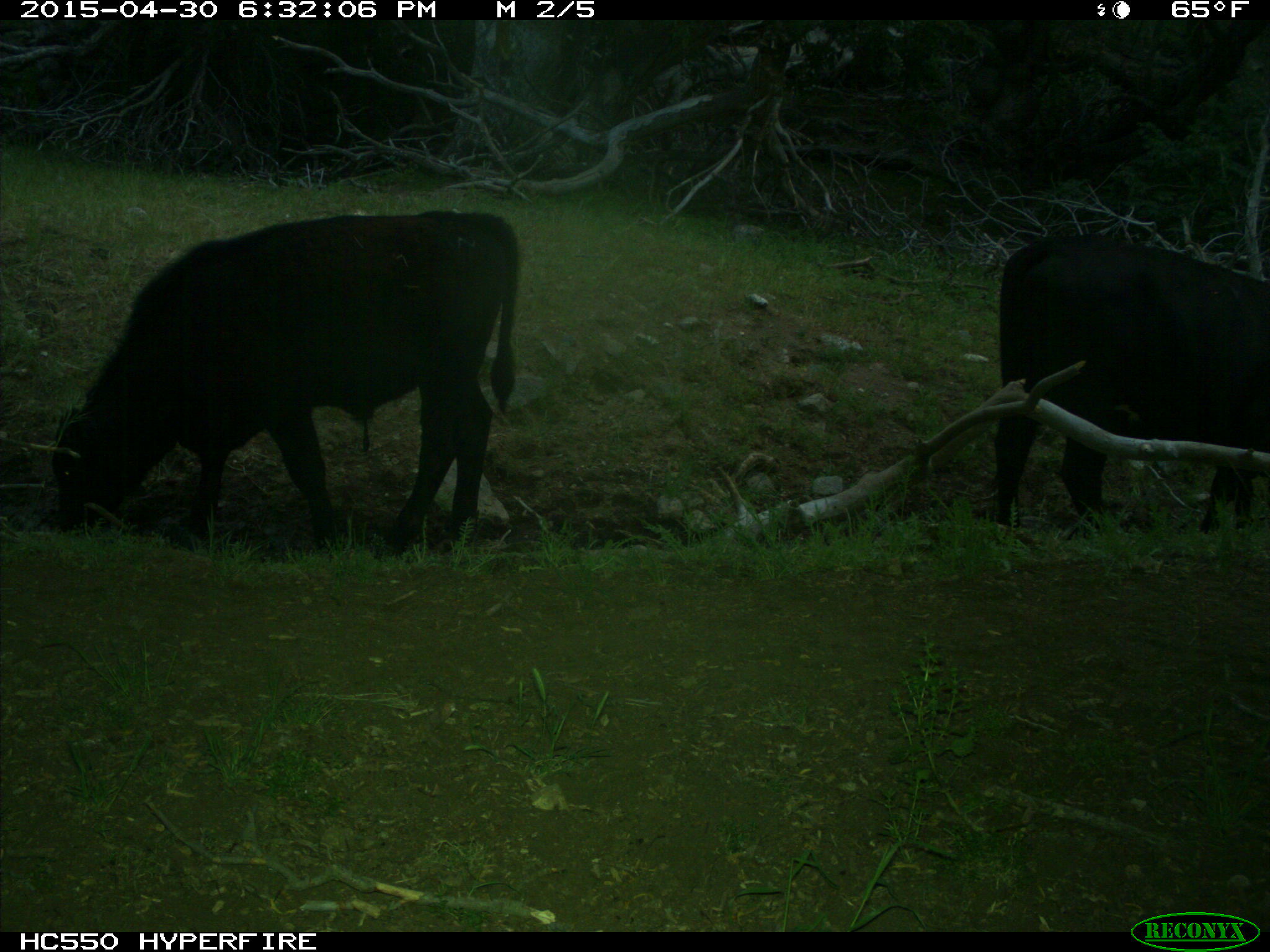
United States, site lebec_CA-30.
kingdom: Animalia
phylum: Chordata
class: Mammalia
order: Artiodactyla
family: Bovidae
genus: Bos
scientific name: Bos taurus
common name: domestic cow